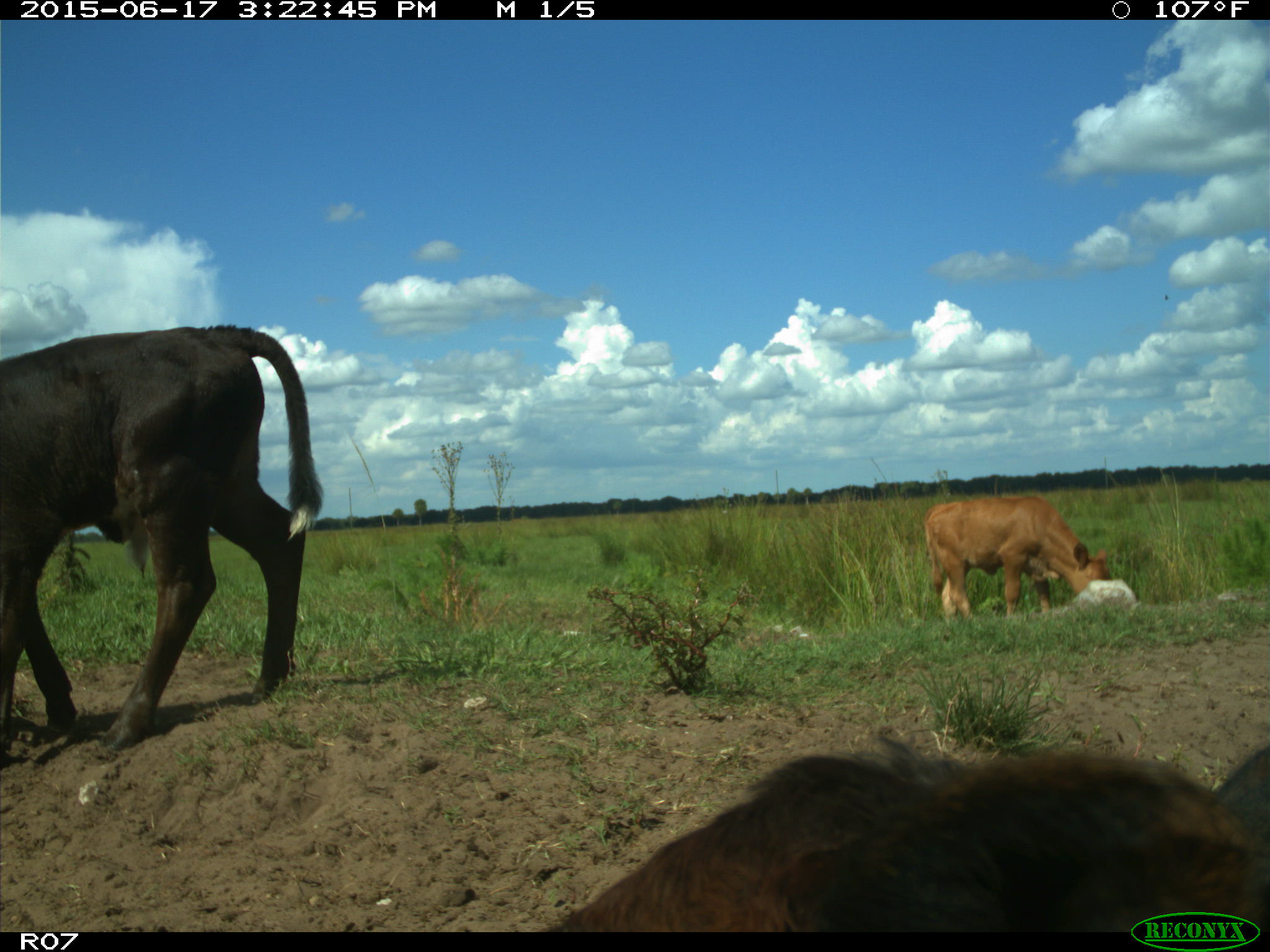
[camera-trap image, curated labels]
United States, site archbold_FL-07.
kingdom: Animalia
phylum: Chordata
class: Mammalia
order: Artiodactyla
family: Bovidae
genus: Bos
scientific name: Bos taurus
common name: domestic cow